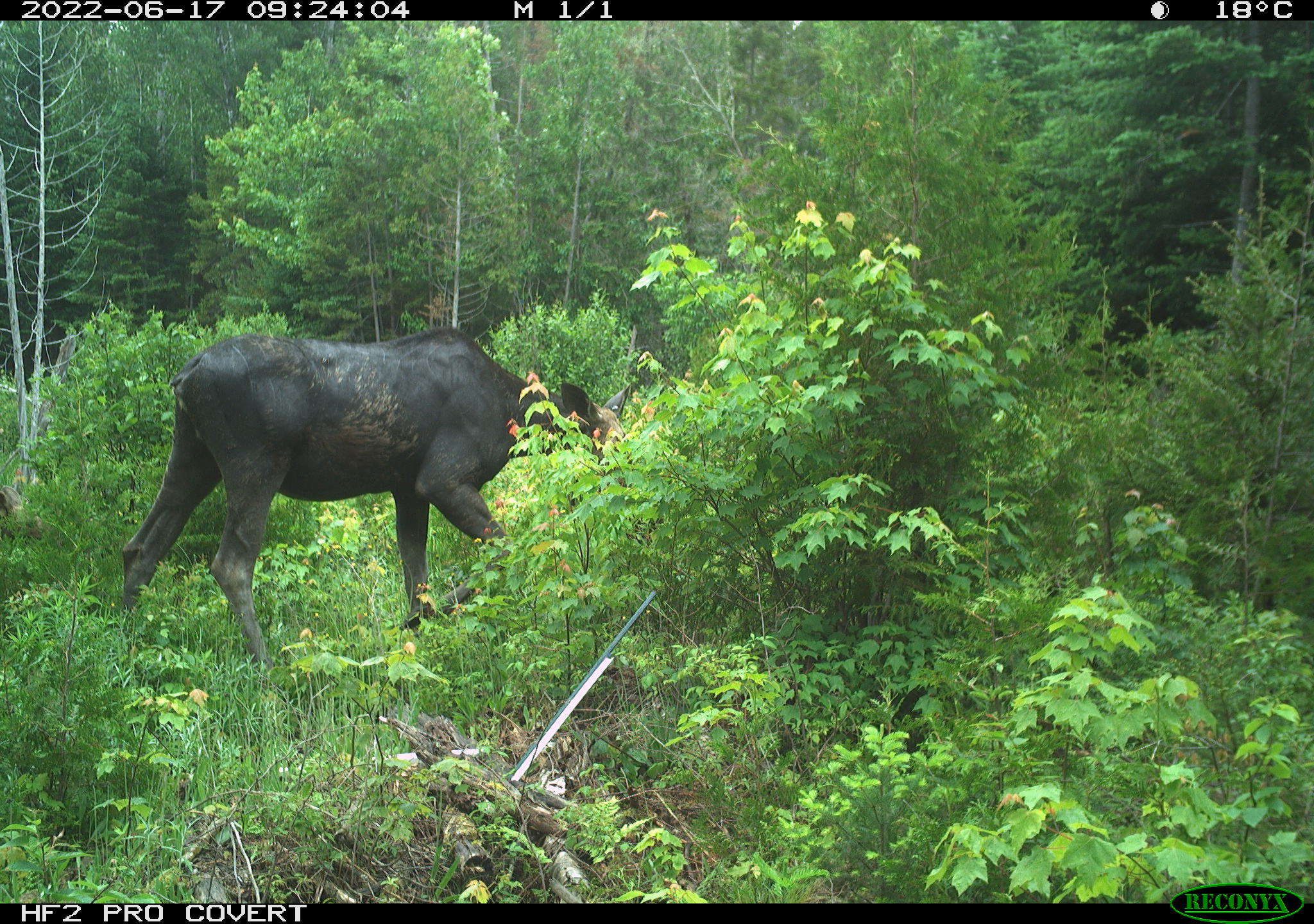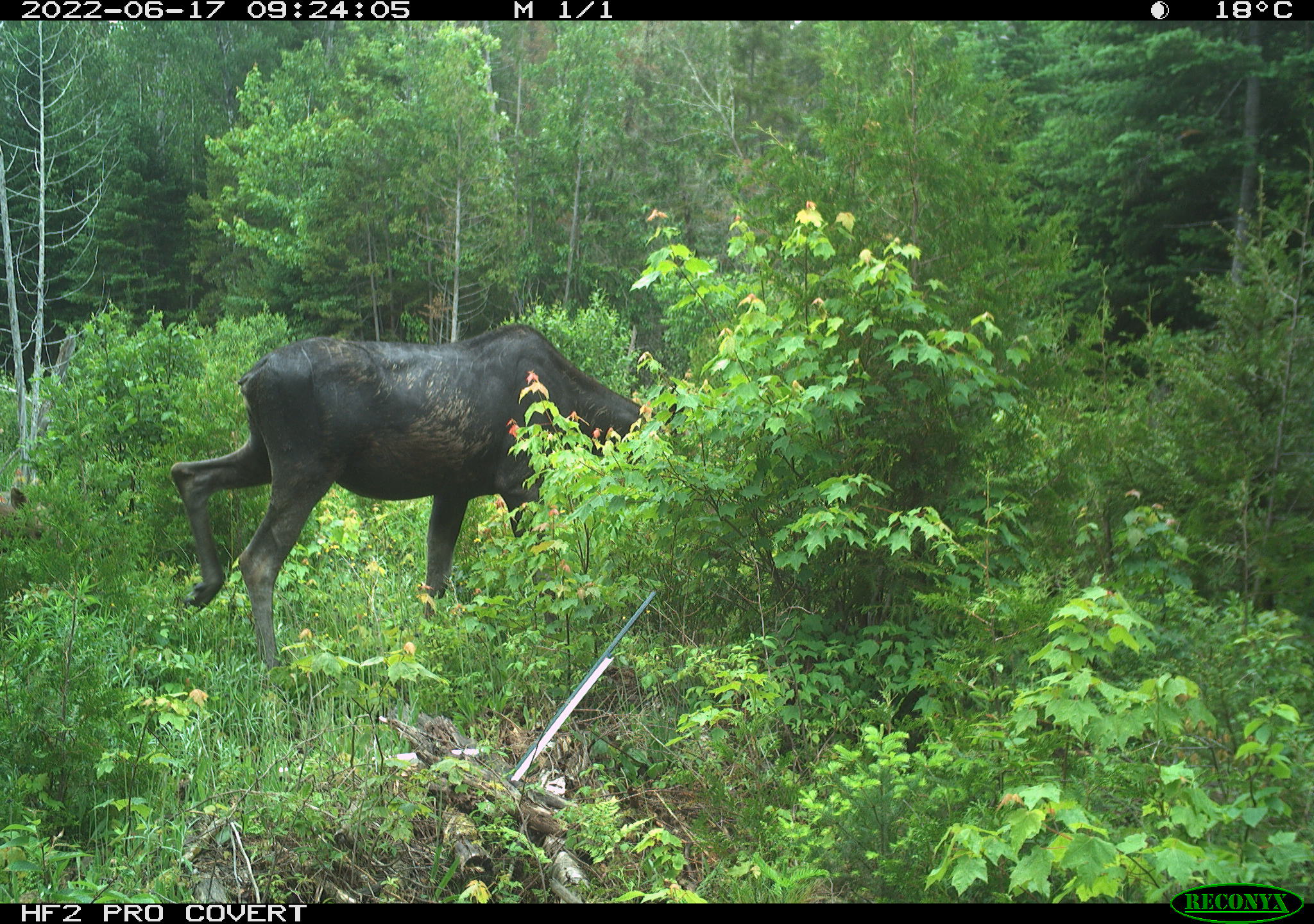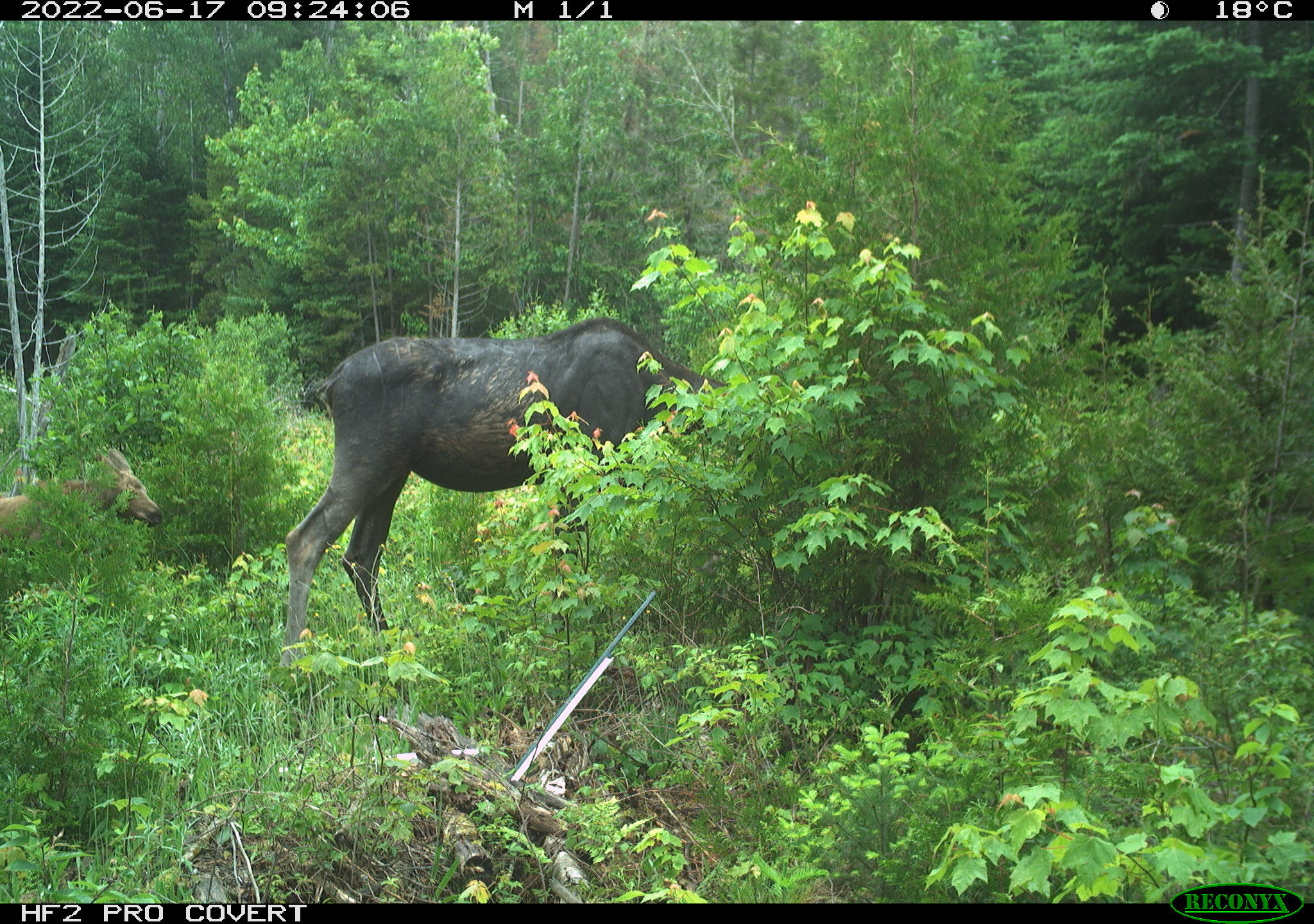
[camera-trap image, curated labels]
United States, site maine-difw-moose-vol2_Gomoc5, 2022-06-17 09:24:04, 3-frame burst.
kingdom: Animalia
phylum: Chordata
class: Mammalia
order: Artiodactyla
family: Cervidae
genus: Alces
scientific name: Alces alces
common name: moose